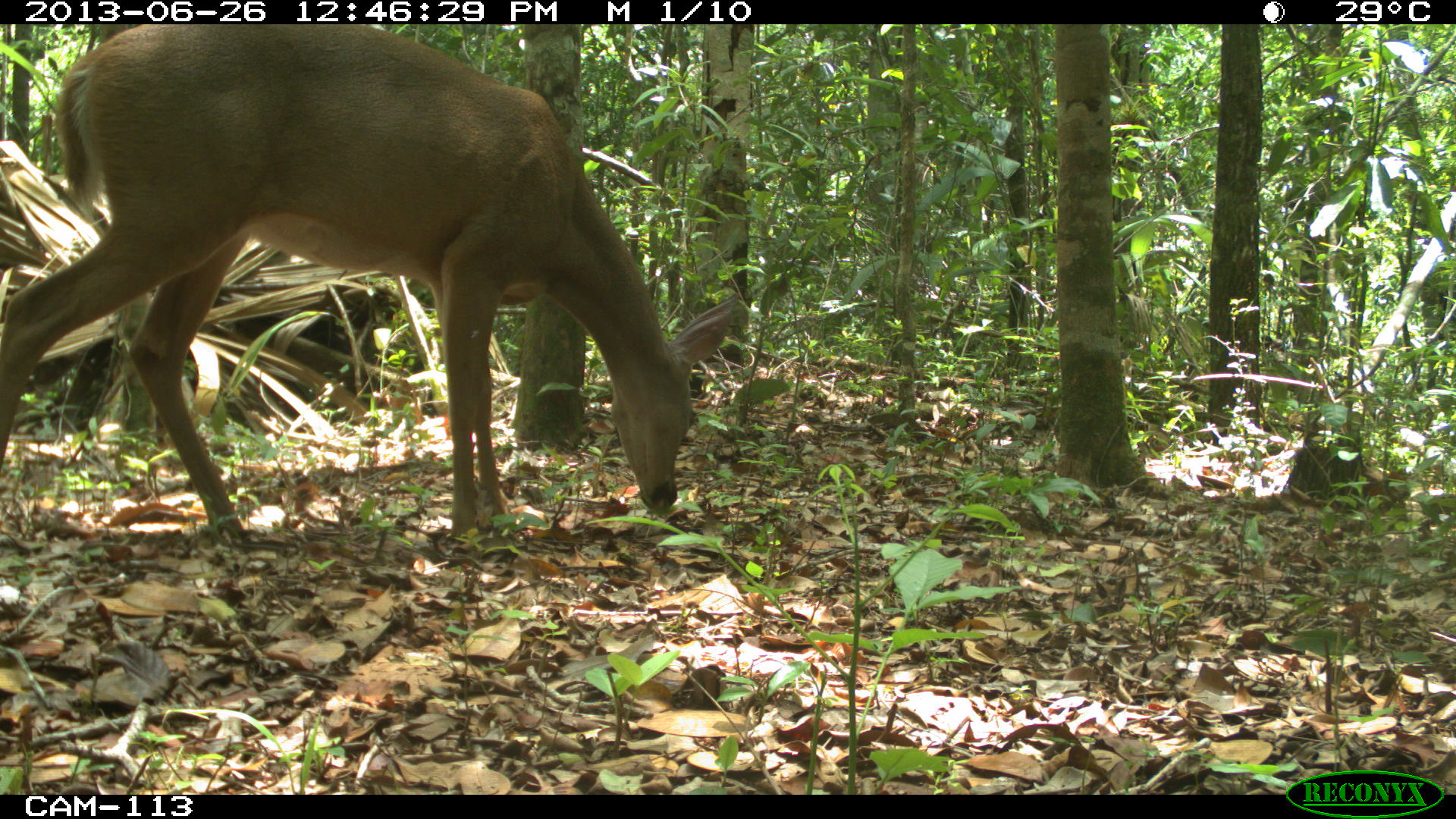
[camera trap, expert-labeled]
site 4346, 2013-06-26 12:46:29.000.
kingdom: Animalia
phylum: Chordata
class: Mammalia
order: Artiodactyla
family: Cervidae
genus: Odocoileus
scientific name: Odocoileus virginianus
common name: white-tailed deer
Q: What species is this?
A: Odocoileus virginianus (white-tailed deer).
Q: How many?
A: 1.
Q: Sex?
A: Female.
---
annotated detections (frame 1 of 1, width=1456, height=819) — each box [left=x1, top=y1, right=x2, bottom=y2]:
odocoileus virginianus: [left=0, top=25, right=735, bottom=538]